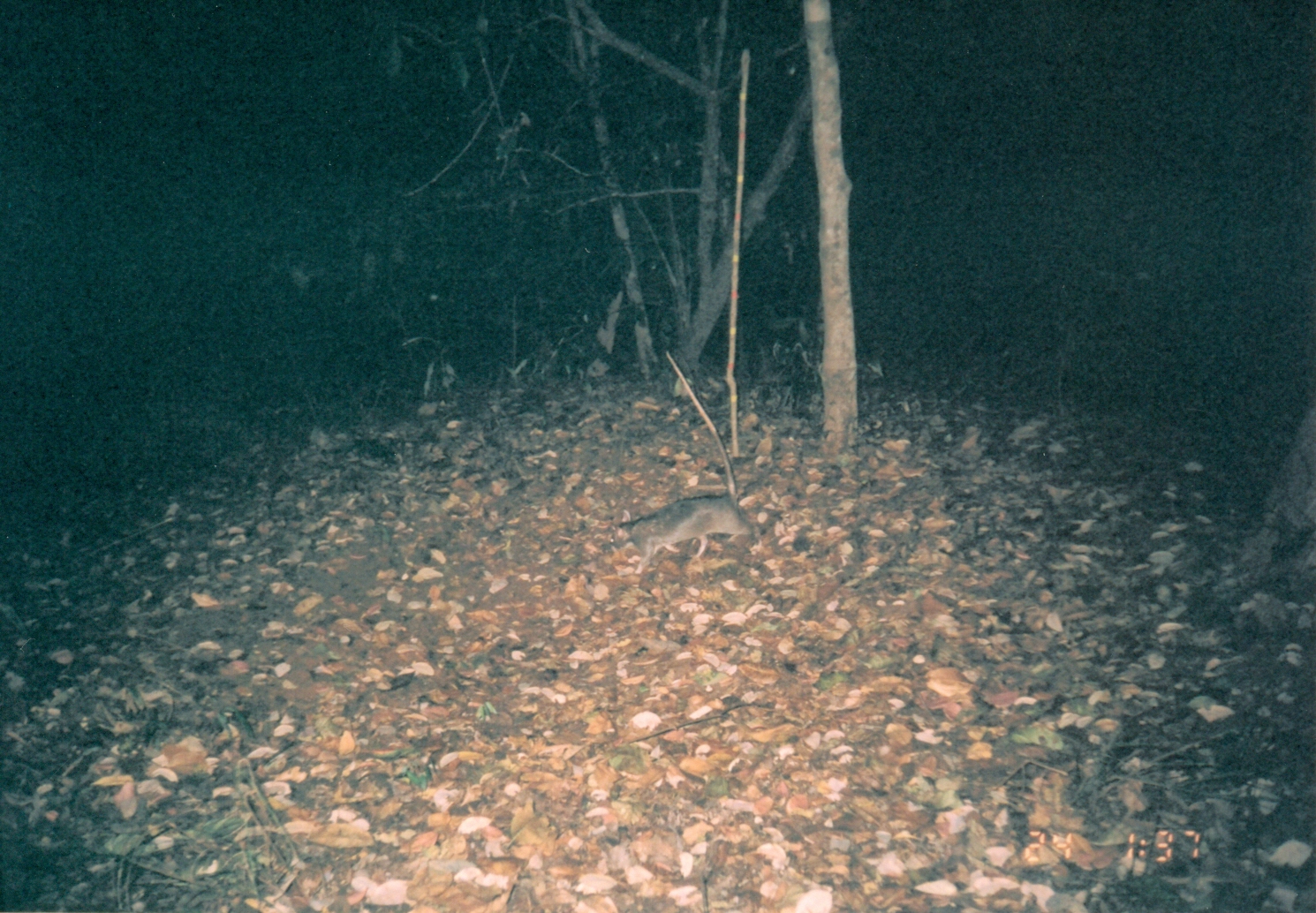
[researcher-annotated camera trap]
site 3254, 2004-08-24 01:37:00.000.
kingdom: Animalia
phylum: Chordata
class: Mammalia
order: Rodentia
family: Nesomyidae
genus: Cricetomys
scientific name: Cricetomys gambianus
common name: african giant pouched rat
Cricetomys gambianus (african giant pouched rat), count 1.